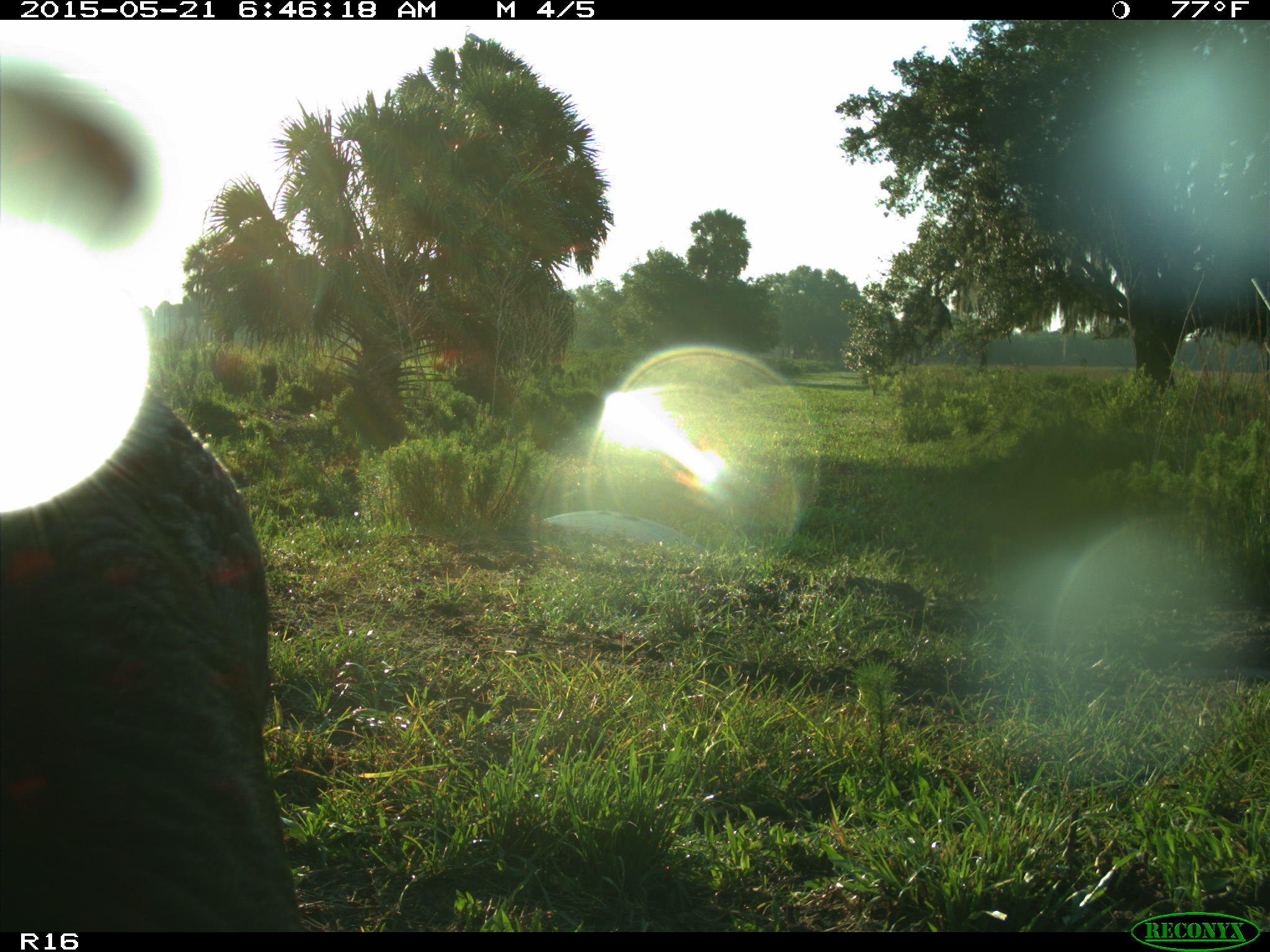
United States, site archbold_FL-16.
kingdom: Animalia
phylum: Chordata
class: Mammalia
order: Artiodactyla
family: Bovidae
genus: Bos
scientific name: Bos taurus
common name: domestic cow